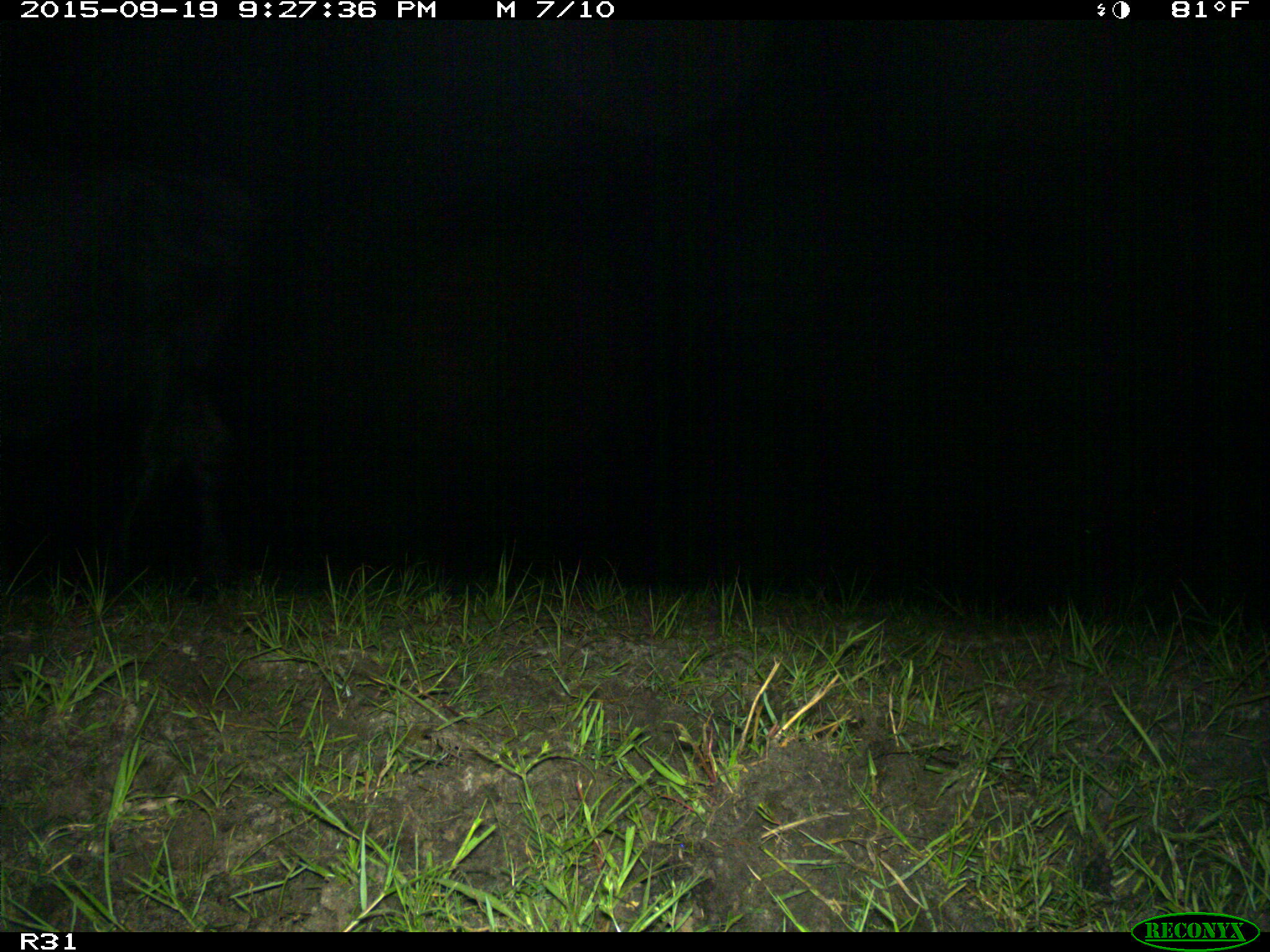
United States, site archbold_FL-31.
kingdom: Animalia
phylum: Chordata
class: Mammalia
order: Artiodactyla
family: Bovidae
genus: Bos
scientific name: Bos taurus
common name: domestic cow